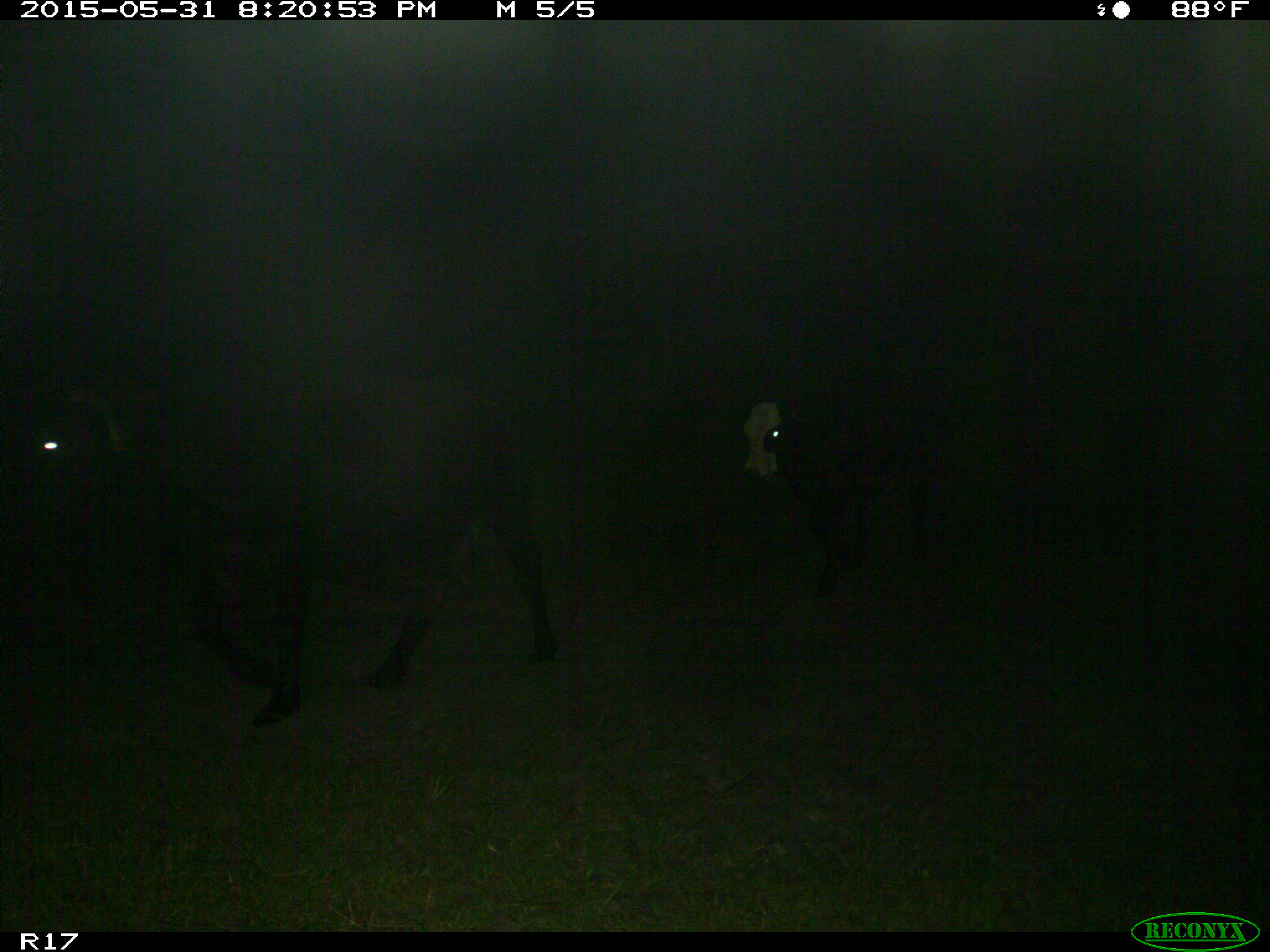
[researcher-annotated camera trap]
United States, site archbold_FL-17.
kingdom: Animalia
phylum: Chordata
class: Mammalia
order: Artiodactyla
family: Bovidae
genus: Bos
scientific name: Bos taurus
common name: domestic cow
Bos taurus (domestic cow).